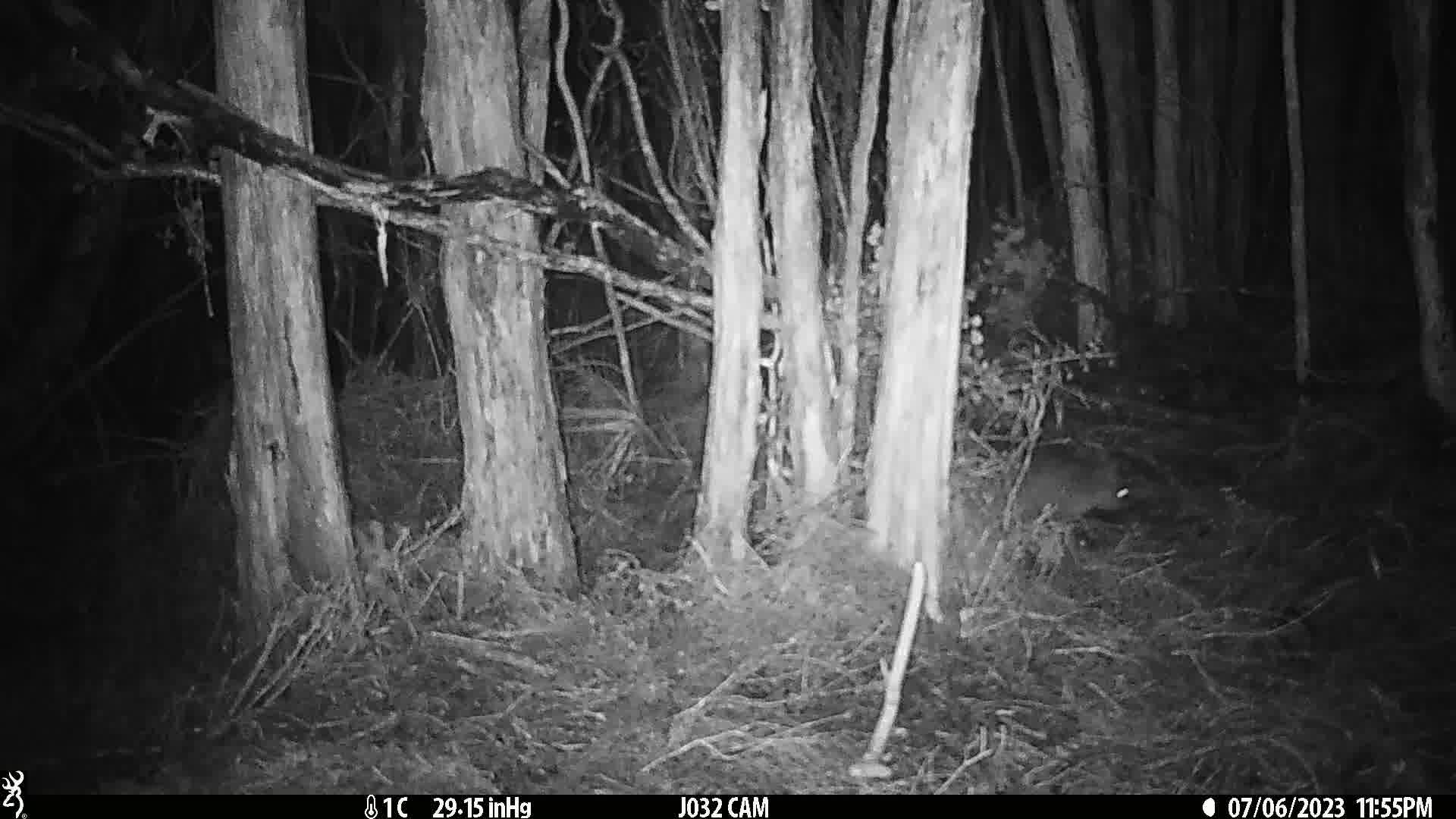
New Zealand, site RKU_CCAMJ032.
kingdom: Animalia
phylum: Chordata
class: Mammalia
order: Diprotodontia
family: Phalangeridae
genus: Trichosurus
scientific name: Trichosurus vulpecula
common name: common brushtail possum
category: possum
Possum (common brushtail possum) (Trichosurus vulpecula).